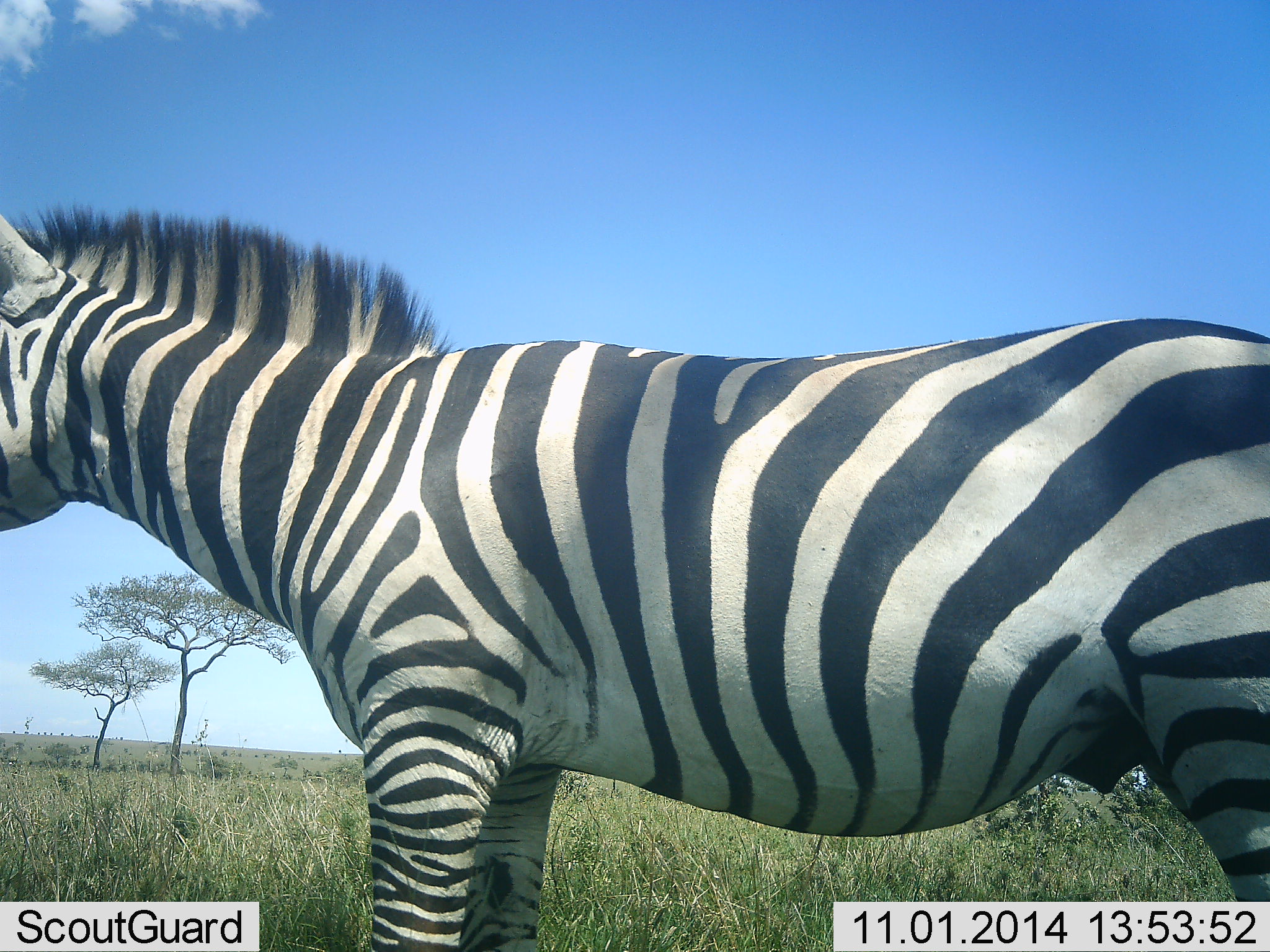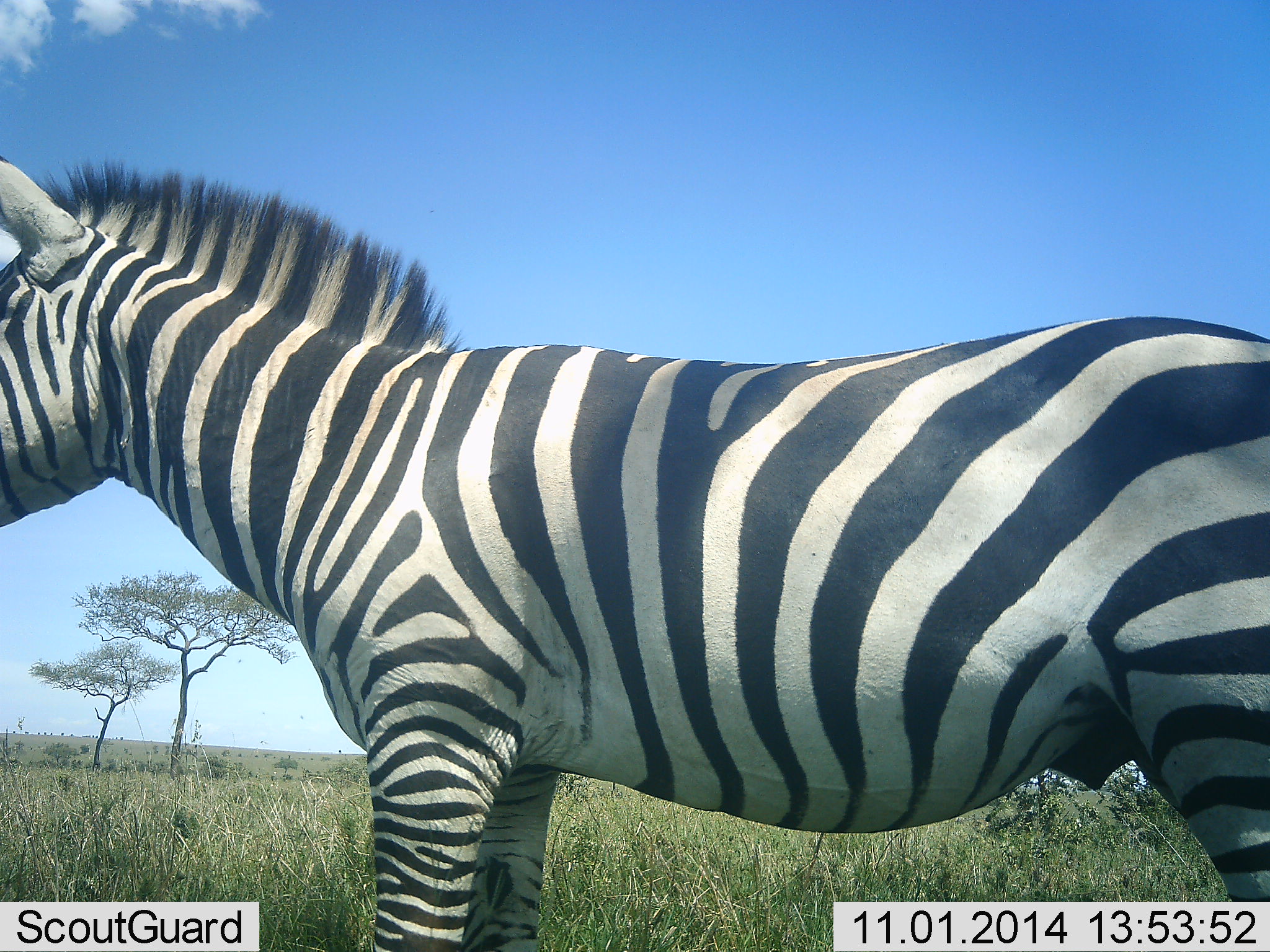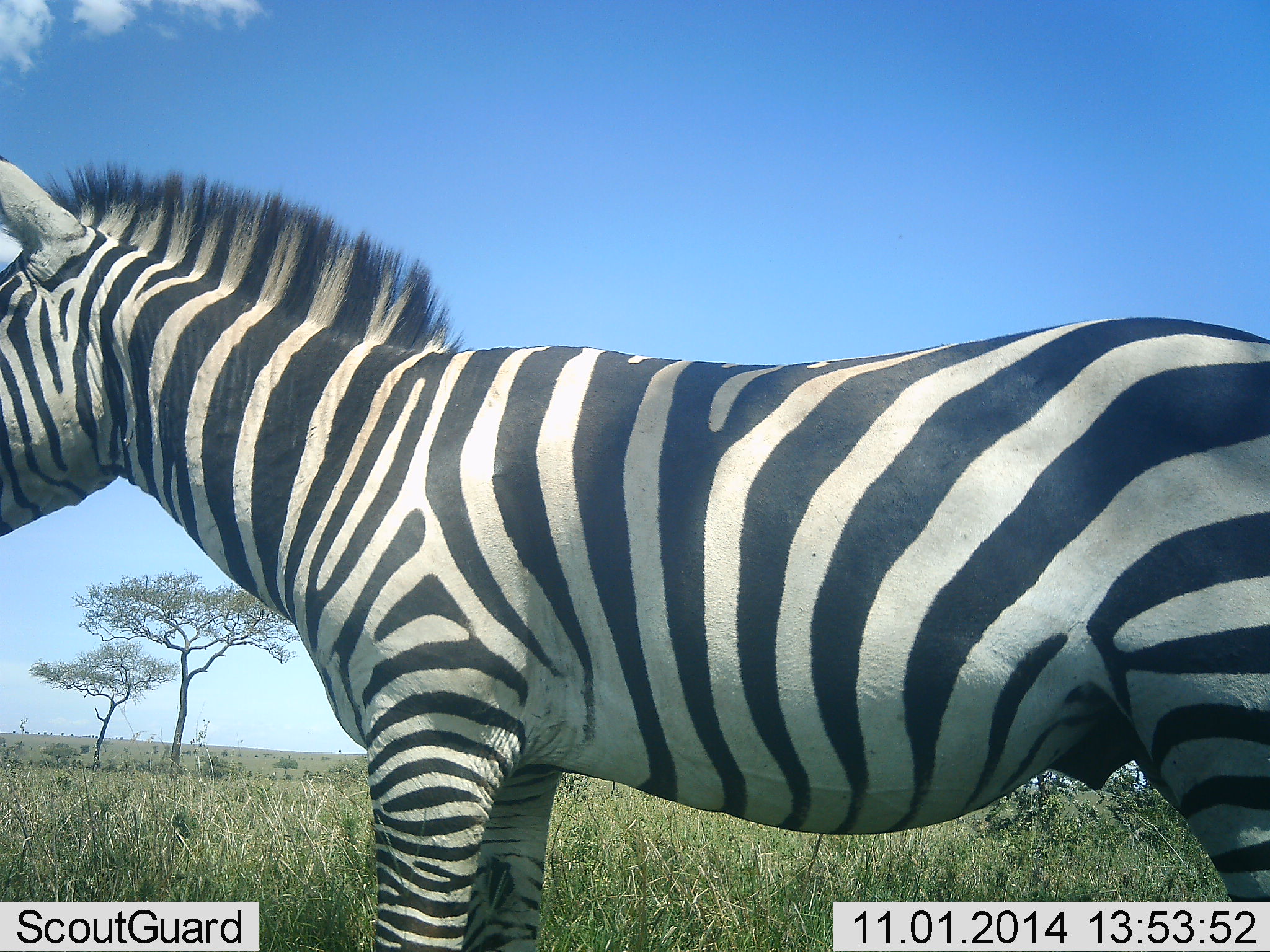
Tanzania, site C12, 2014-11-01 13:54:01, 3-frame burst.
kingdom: Animalia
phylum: Chordata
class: Mammalia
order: Perissodactyla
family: Equidae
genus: Equus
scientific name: Equus quagga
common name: plains zebra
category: zebra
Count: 1.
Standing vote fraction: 100%.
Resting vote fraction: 0%.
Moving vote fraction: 0%.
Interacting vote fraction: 0%.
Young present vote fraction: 0%.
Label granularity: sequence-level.